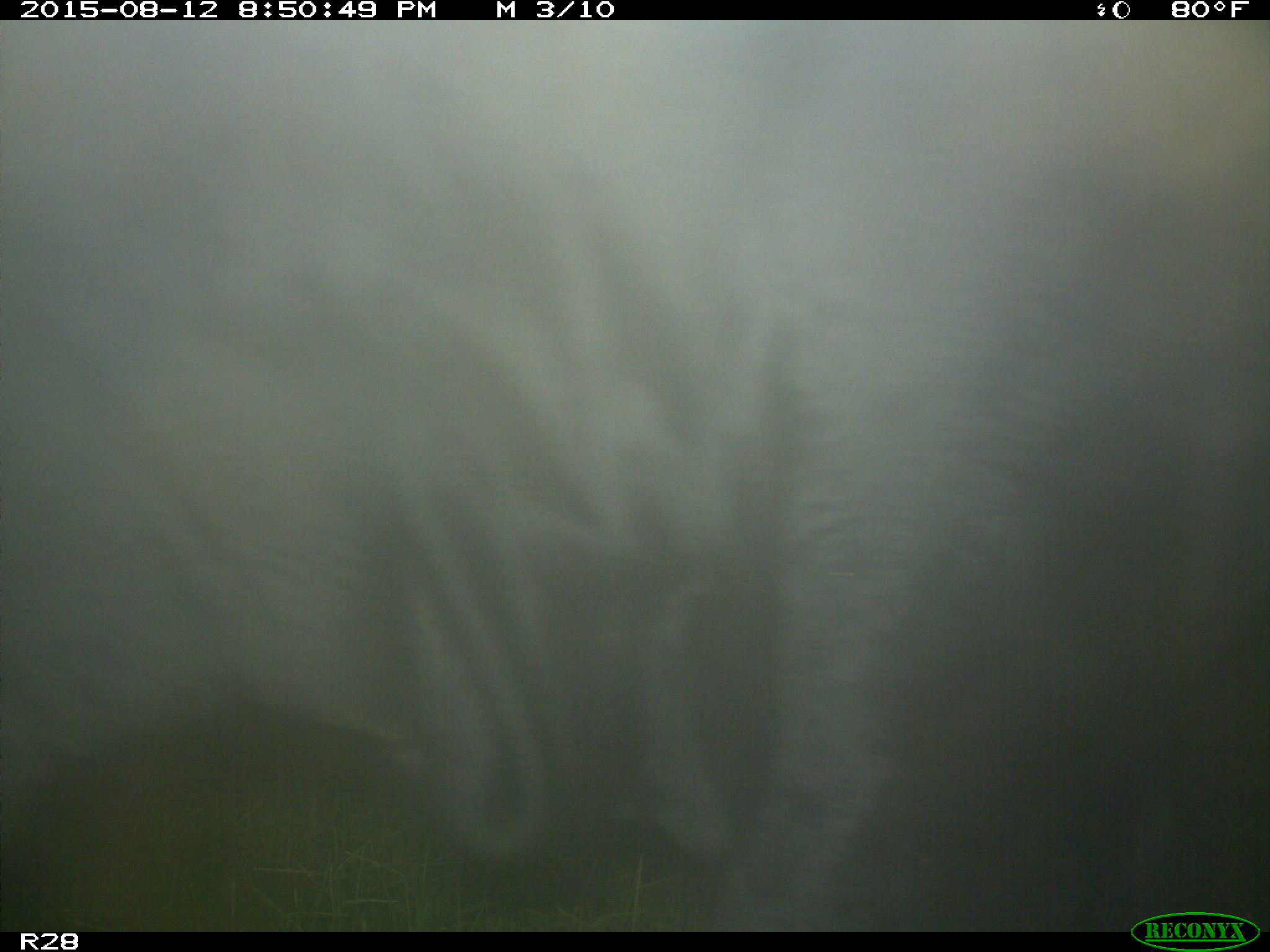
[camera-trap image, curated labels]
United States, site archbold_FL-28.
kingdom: Animalia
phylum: Chordata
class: Mammalia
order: Artiodactyla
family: Bovidae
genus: Bos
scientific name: Bos taurus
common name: domestic cow